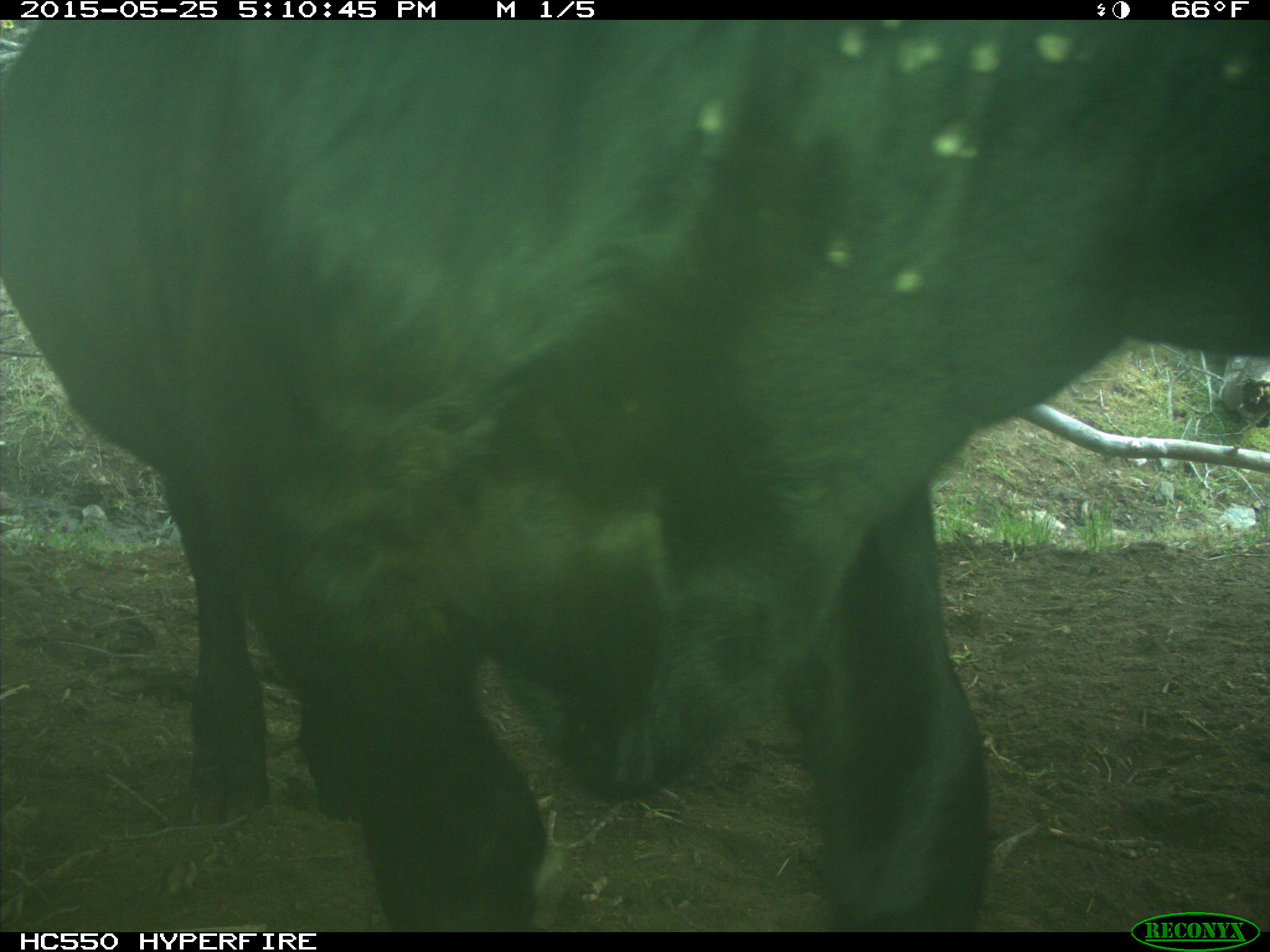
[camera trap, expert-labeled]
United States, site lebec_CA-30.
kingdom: Animalia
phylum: Chordata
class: Mammalia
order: Artiodactyla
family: Bovidae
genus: Bos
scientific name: Bos taurus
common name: domestic cow